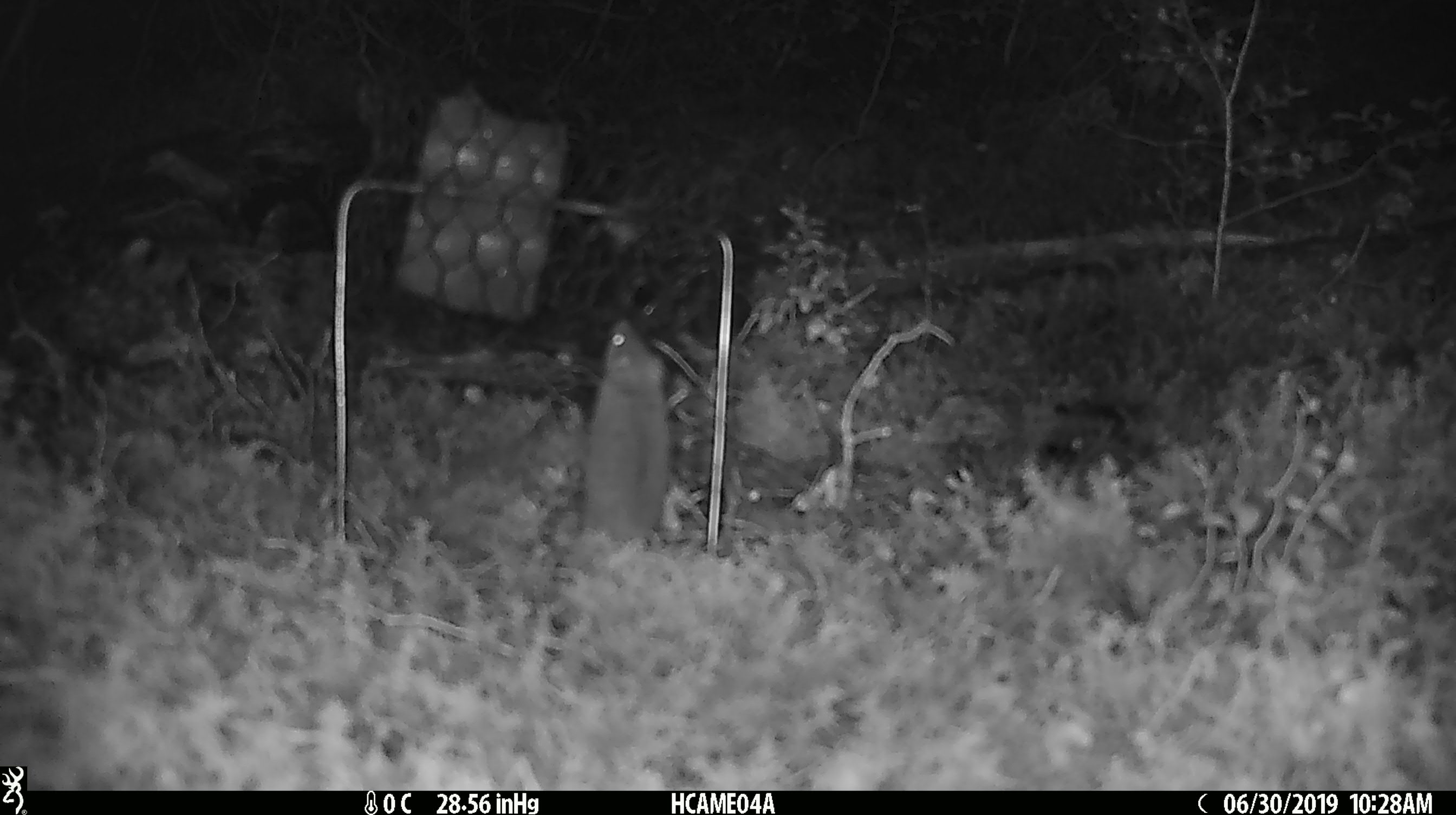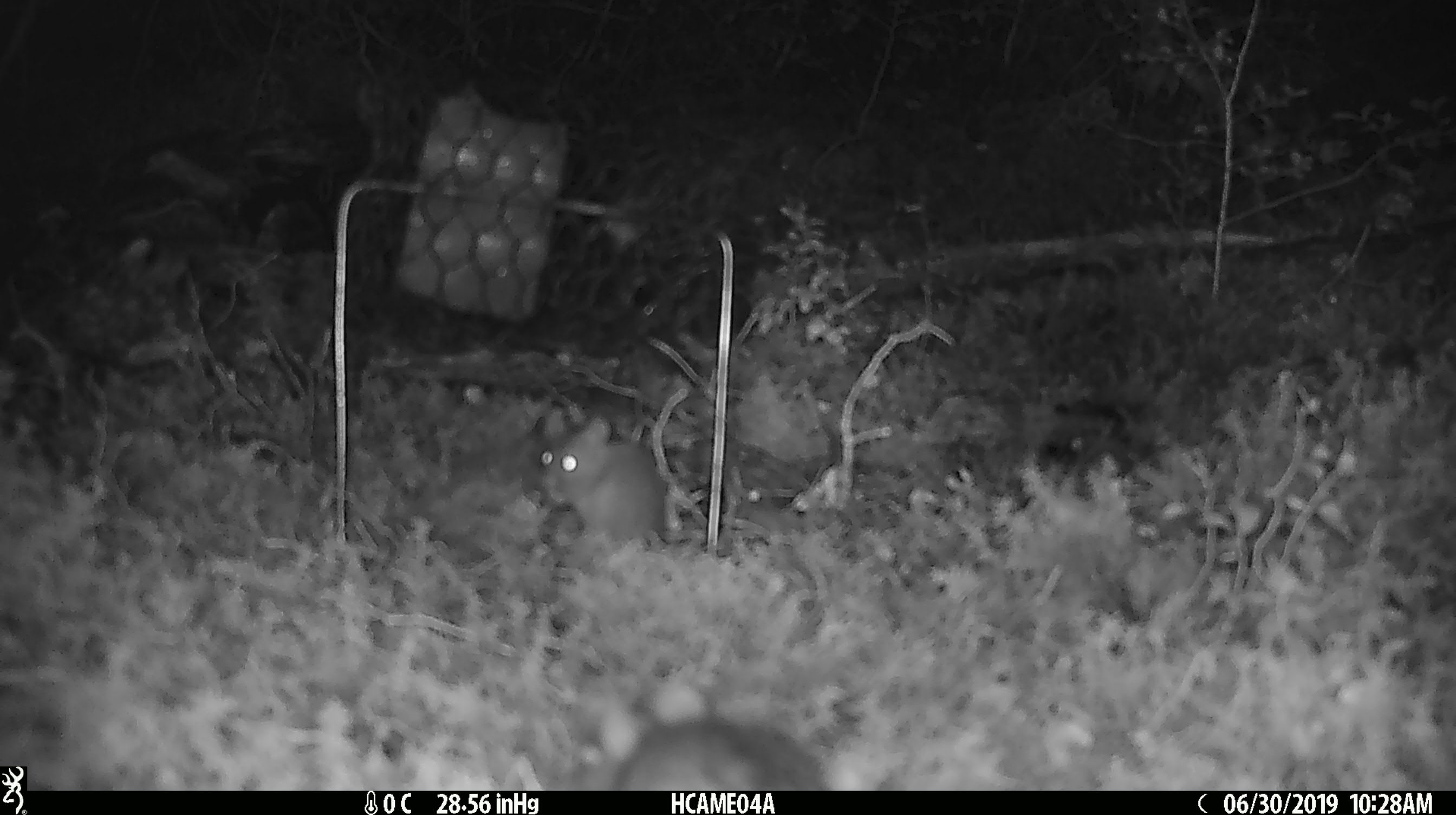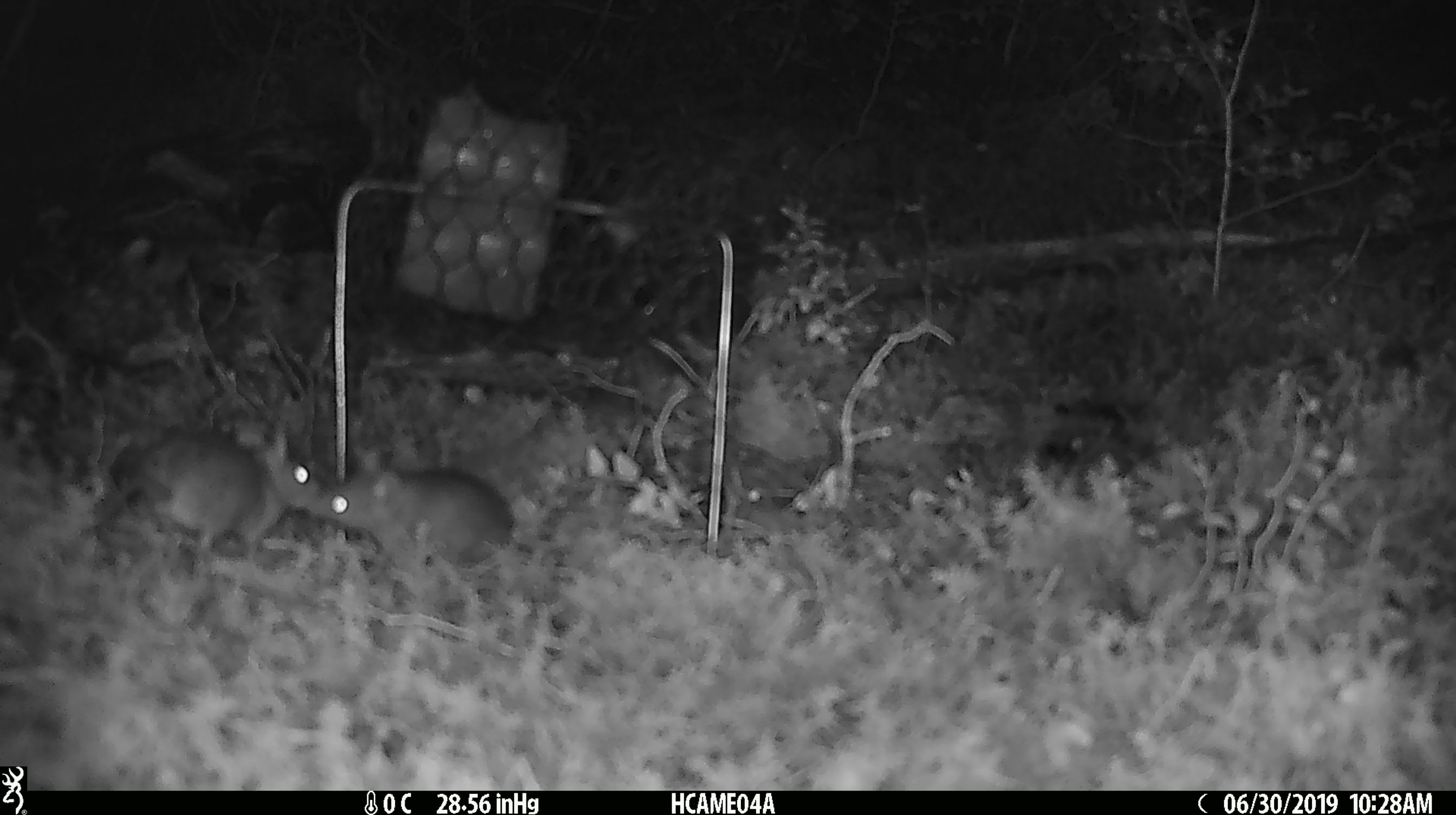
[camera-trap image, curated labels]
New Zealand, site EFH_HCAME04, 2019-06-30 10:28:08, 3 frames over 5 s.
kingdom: Animalia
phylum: Chordata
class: Mammalia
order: Rodentia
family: Muridae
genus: Mus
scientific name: Mus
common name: mouse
Mouse (Mus).